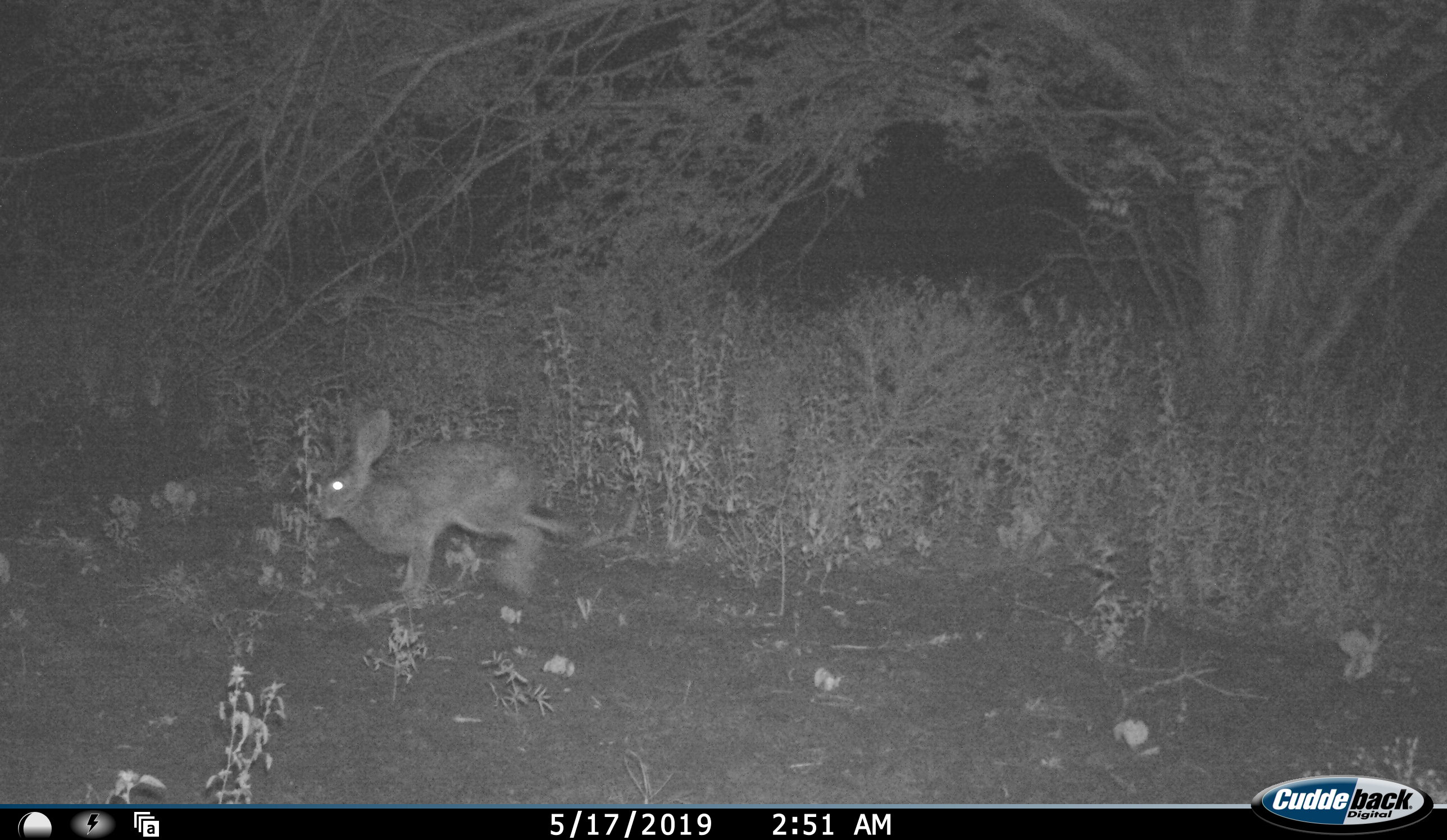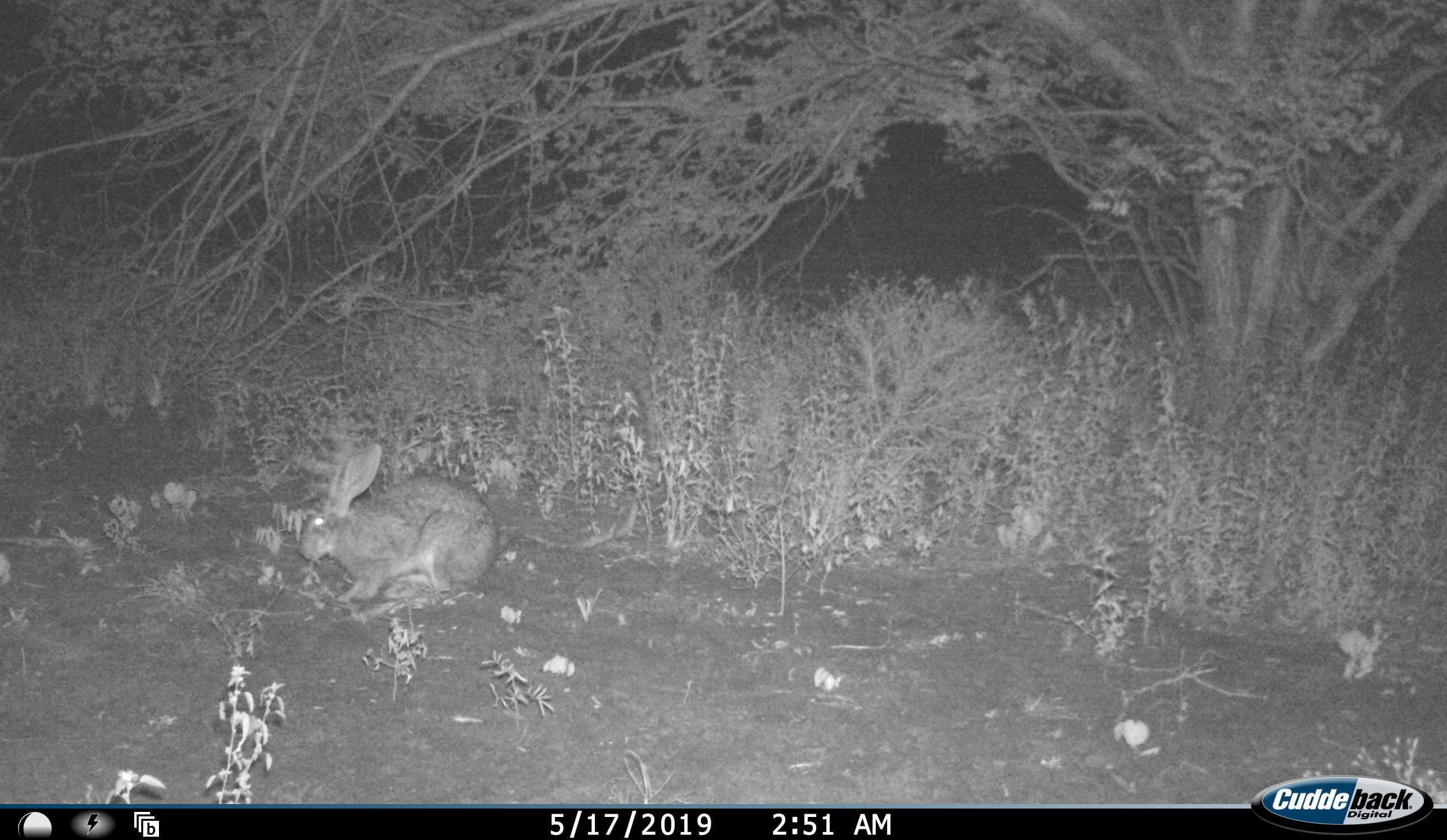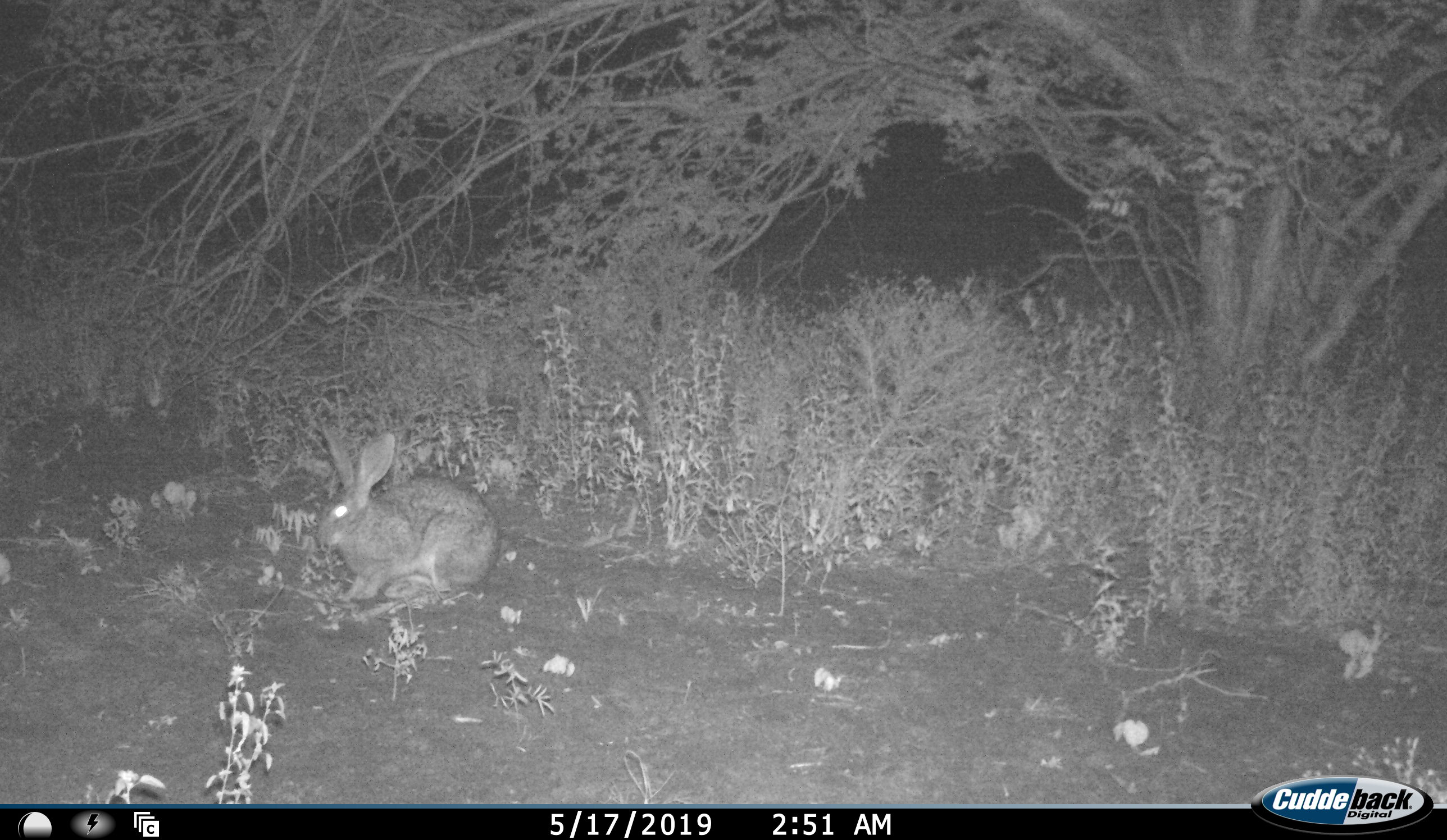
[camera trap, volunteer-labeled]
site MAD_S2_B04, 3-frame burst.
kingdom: Animalia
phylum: Chordata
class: Mammalia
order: Carnivora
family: Herpestidae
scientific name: Herpestidae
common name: mongoose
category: mongooseunknown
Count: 1.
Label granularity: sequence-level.